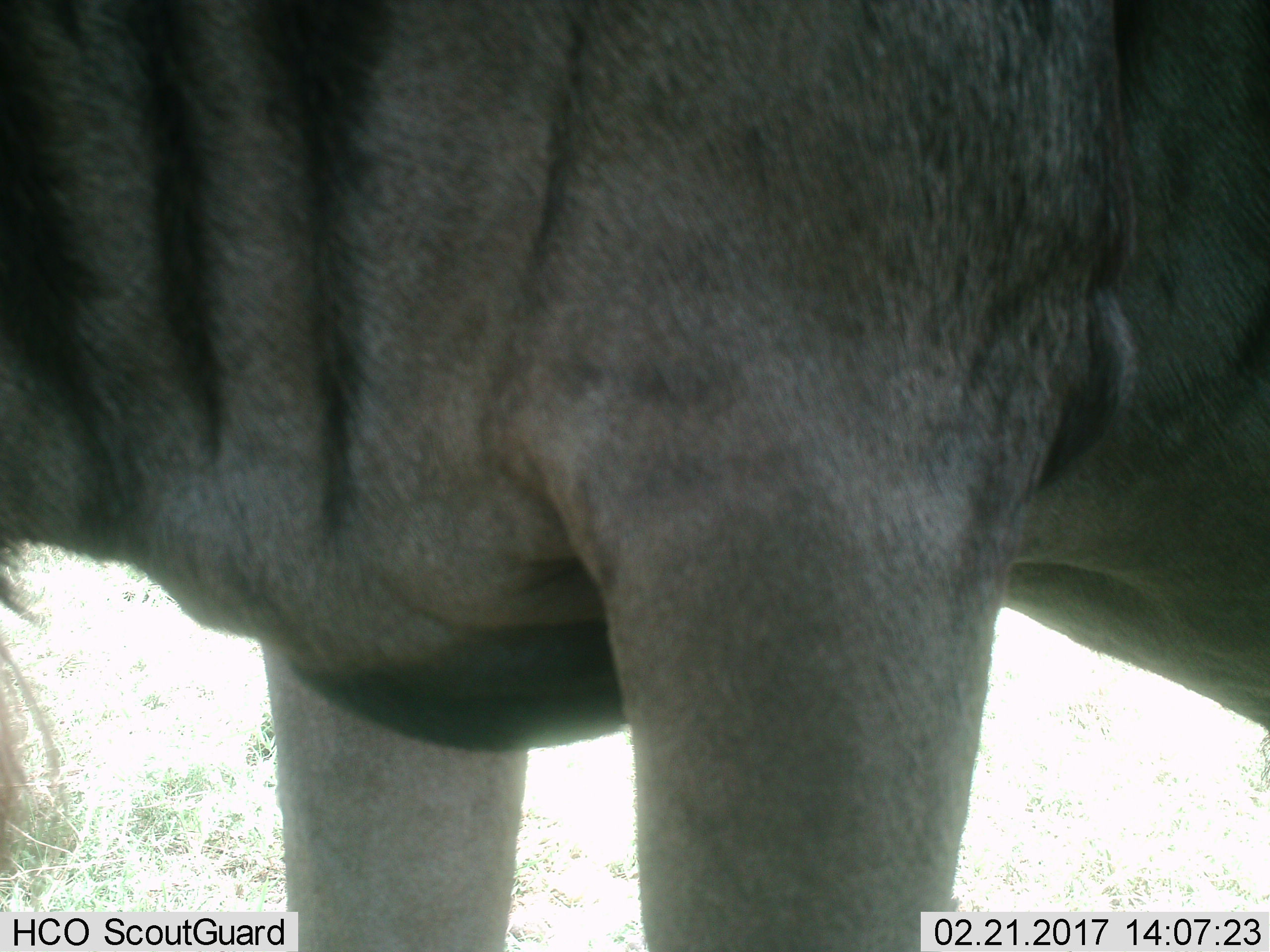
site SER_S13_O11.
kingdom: Animalia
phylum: Chordata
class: Mammalia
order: Artiodactyla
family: Bovidae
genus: Connochaetes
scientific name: Connochaetes taurinus taurinus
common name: blue wildebeest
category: wildebeestblue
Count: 1.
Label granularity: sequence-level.